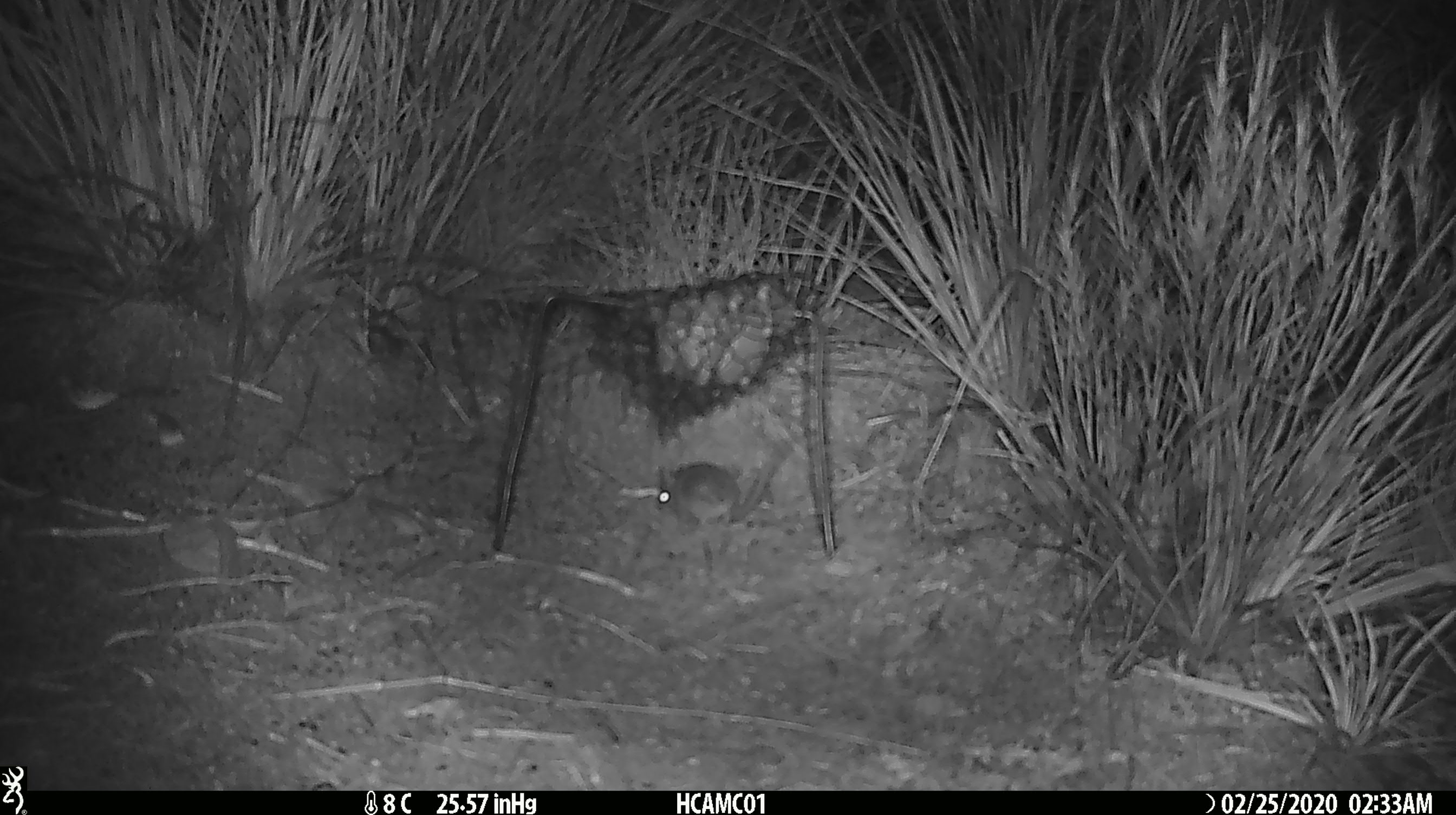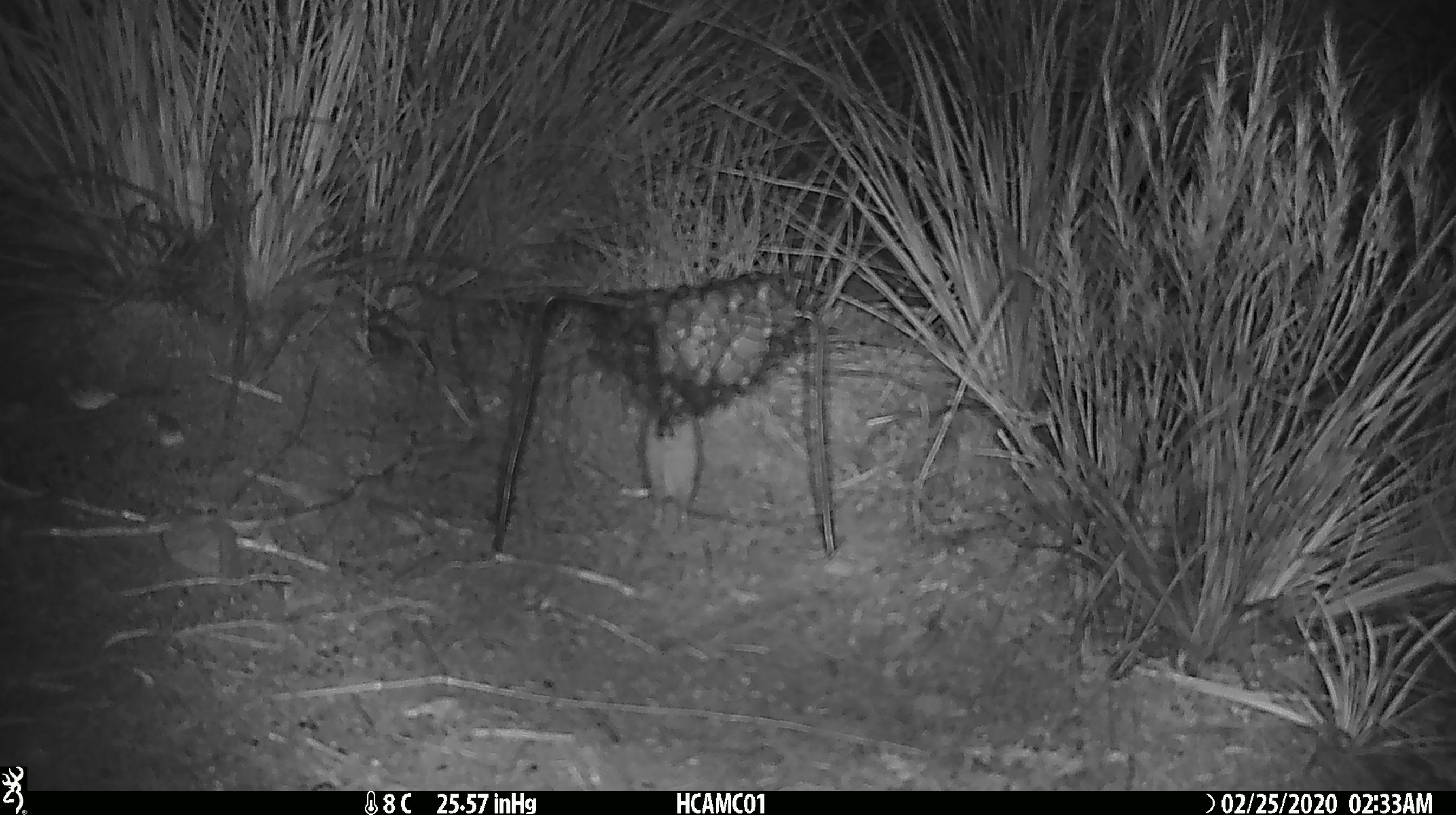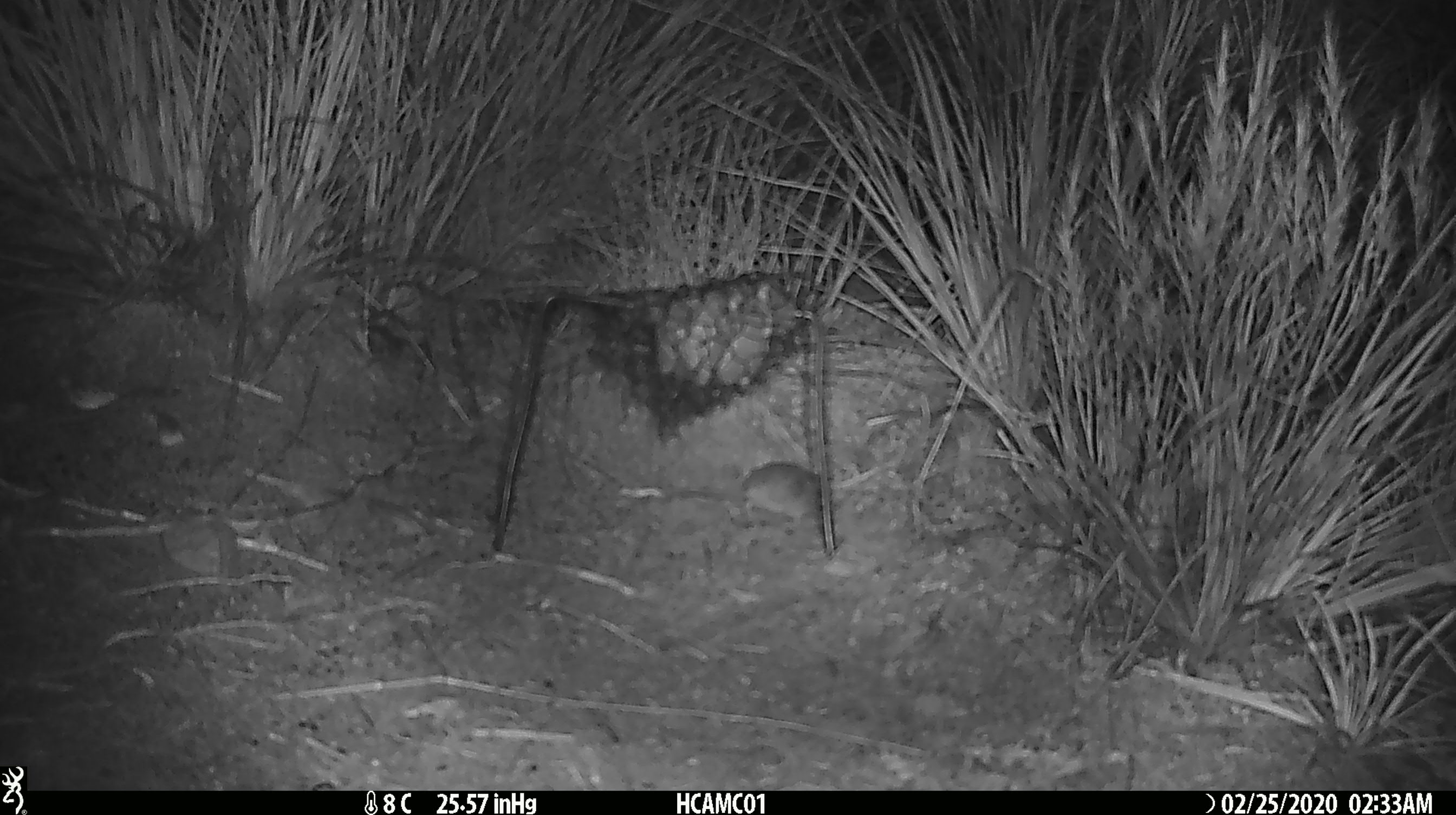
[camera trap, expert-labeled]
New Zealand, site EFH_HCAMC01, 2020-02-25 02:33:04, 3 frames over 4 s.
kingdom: Animalia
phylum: Chordata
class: Mammalia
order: Rodentia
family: Muridae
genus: Mus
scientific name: Mus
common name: mouse